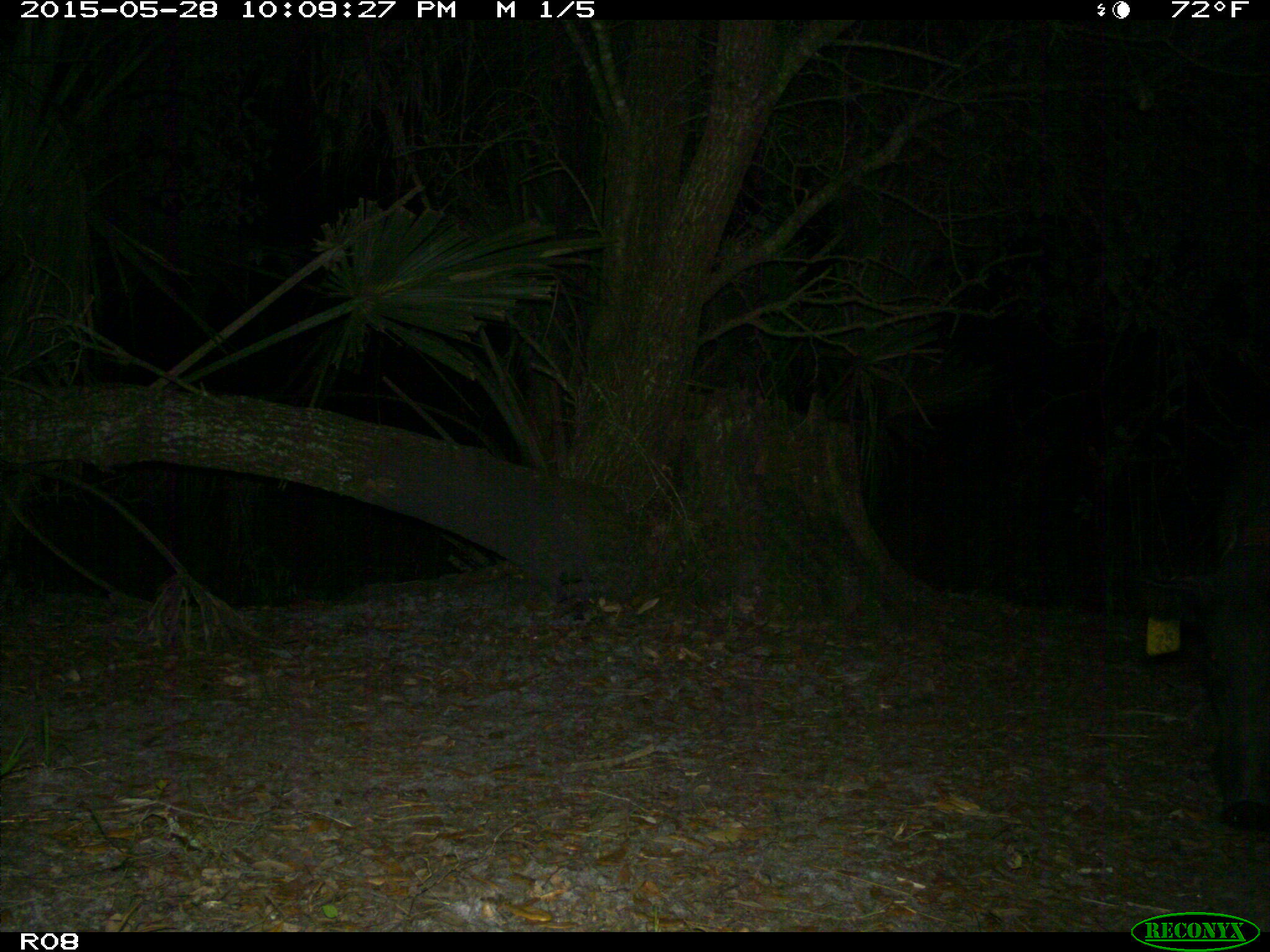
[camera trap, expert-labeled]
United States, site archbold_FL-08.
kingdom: Animalia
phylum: Chordata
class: Mammalia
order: Artiodactyla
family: Suidae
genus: Sus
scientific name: Sus scrofa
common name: wild boar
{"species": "Sus scrofa (wild boar)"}